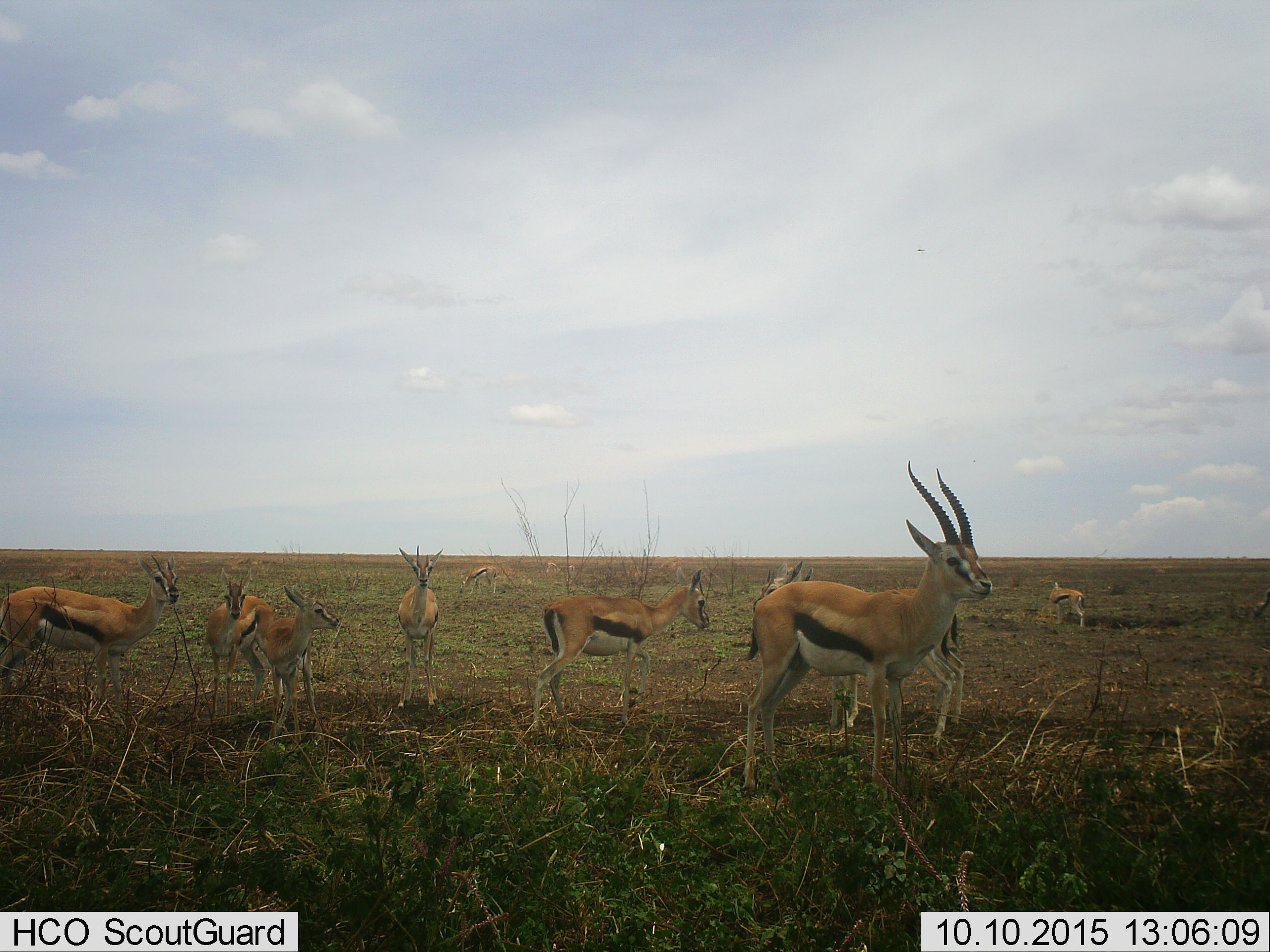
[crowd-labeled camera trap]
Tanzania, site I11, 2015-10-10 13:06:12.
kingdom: Animalia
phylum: Chordata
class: Mammalia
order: Artiodactyla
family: Bovidae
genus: Eudorcas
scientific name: Eudorcas thomsonii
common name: thomson's gazelle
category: gazellethomsons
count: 10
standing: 90%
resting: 0%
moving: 20%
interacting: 10%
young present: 40%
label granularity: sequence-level